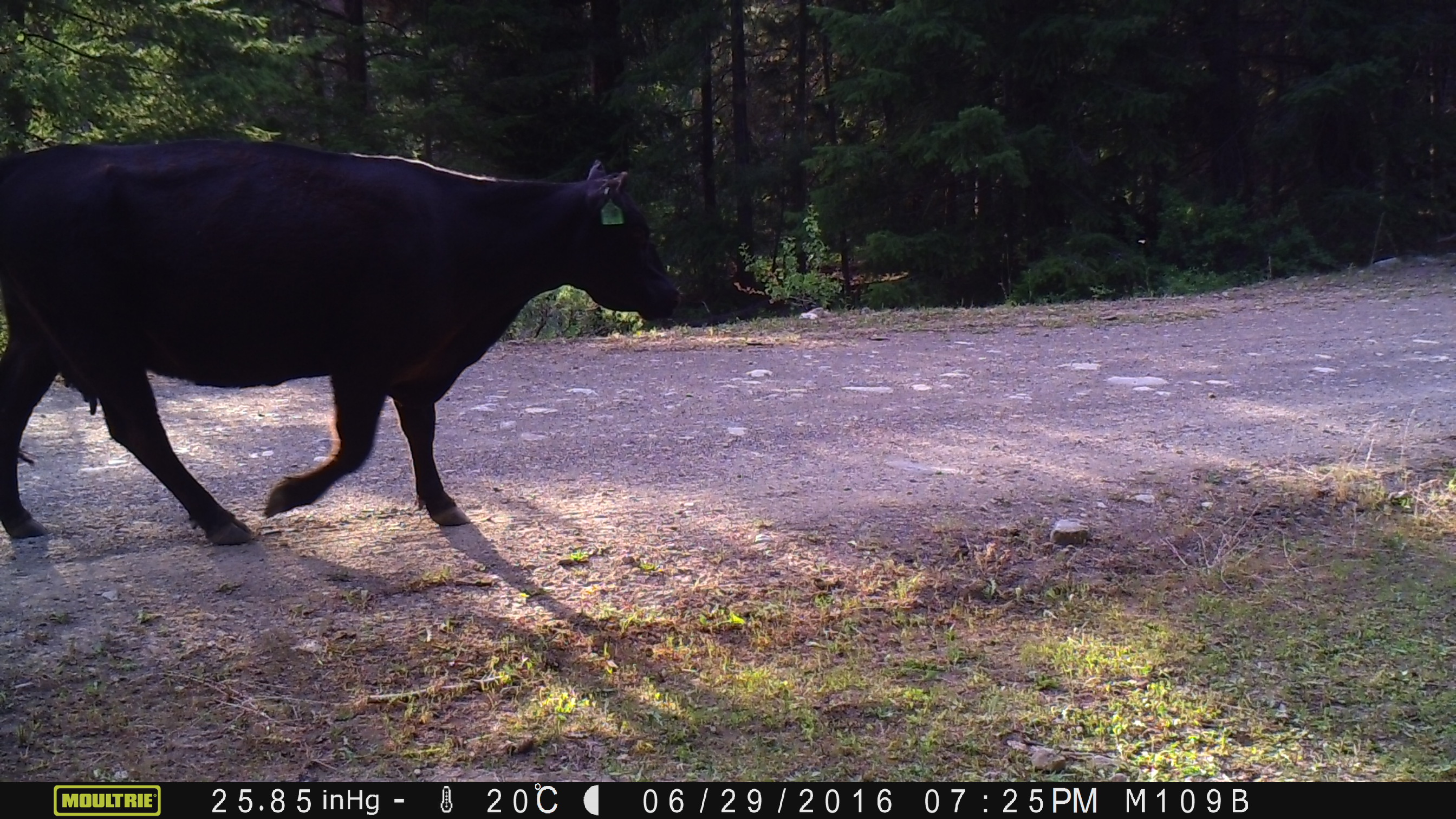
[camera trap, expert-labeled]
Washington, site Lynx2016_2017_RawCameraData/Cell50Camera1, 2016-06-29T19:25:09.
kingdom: Animalia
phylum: Chordata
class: Mammalia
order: Artiodactyla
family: Bovidae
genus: Bos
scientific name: Bos taurus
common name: domestic cattle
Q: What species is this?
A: Domestic cattle (Bos taurus).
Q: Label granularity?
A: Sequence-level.